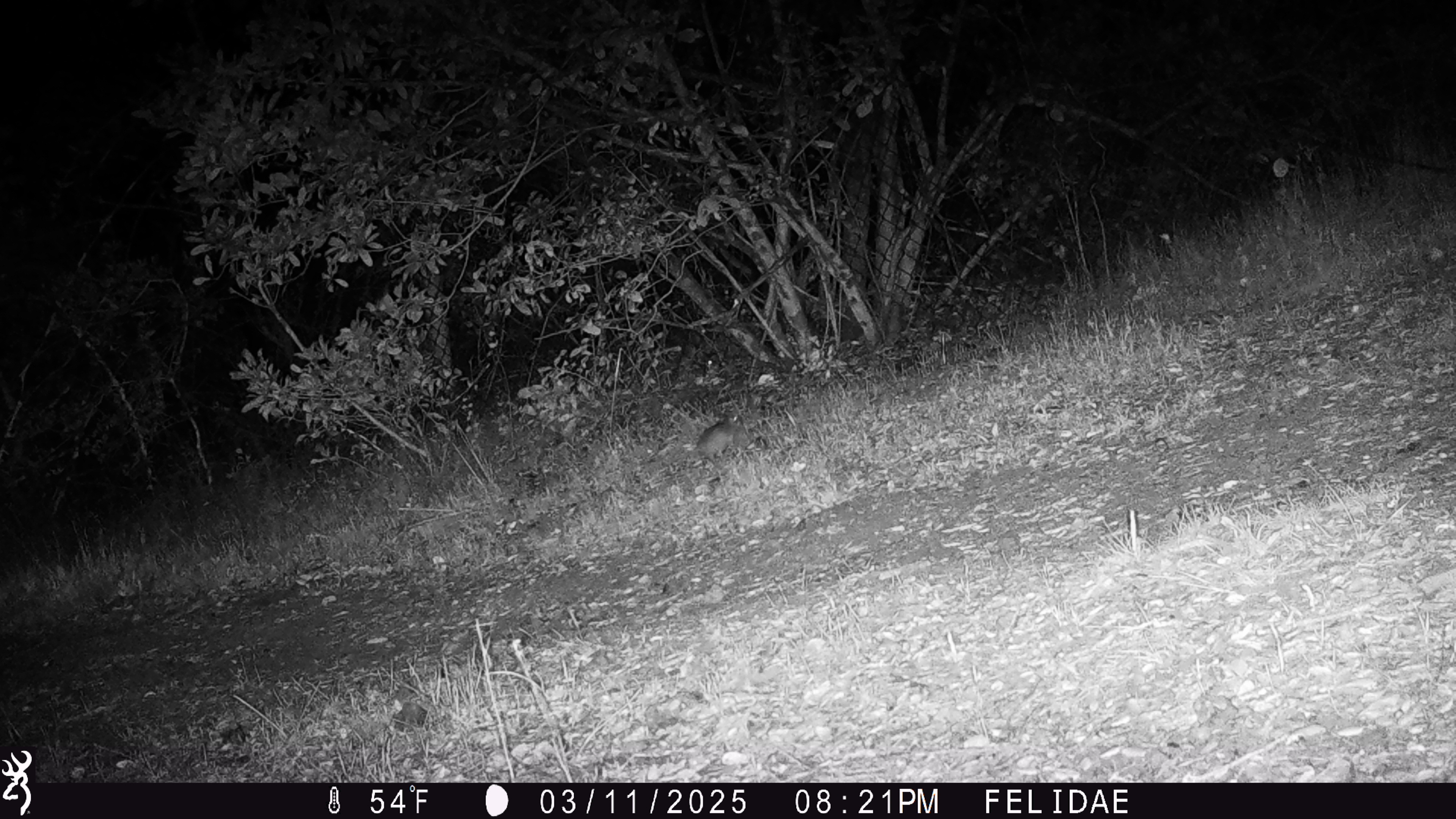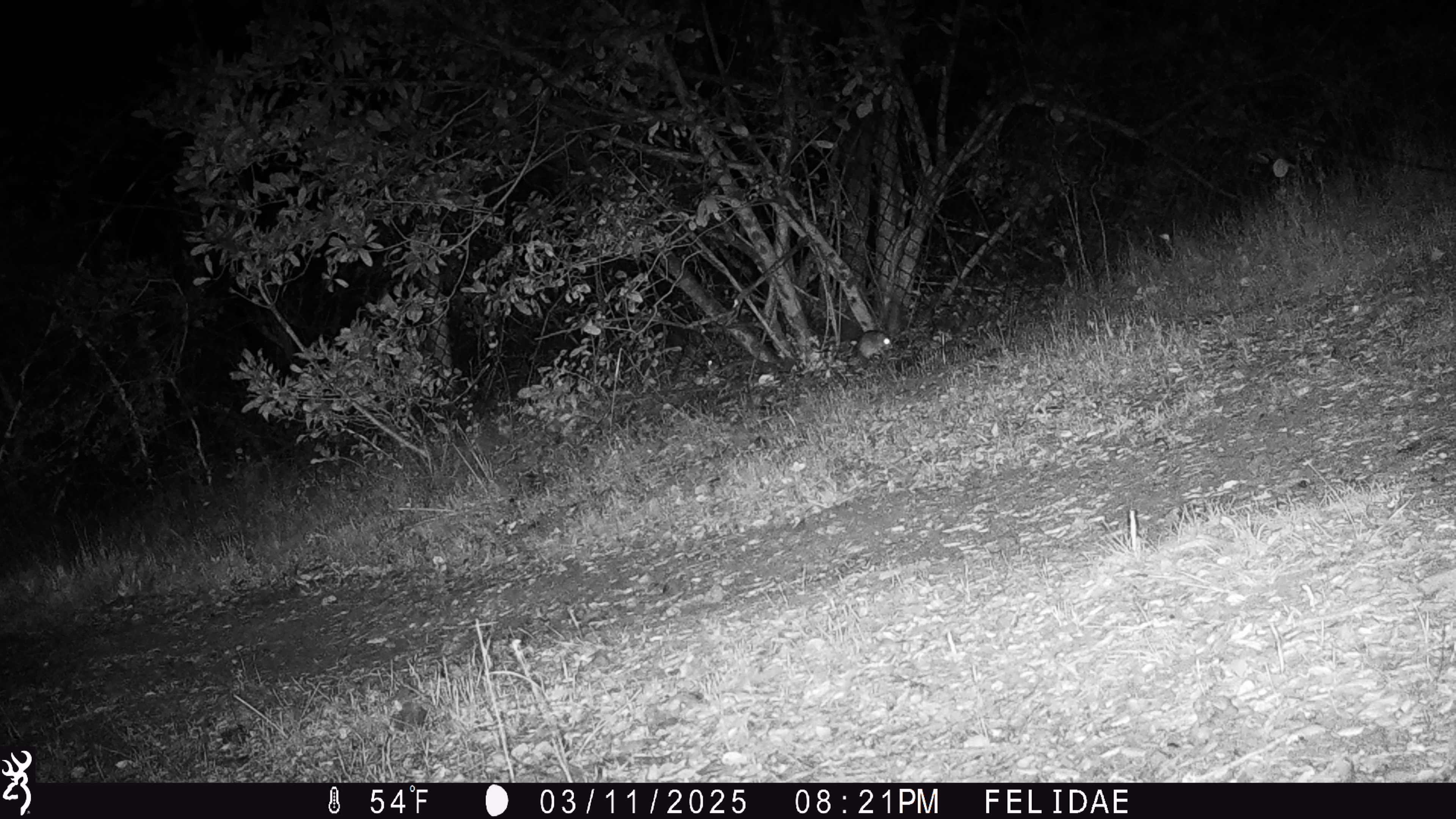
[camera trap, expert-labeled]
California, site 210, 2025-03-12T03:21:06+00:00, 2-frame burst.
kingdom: Animalia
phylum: Chordata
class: Mammalia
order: Rodentia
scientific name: Rodentia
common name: mouse or rat